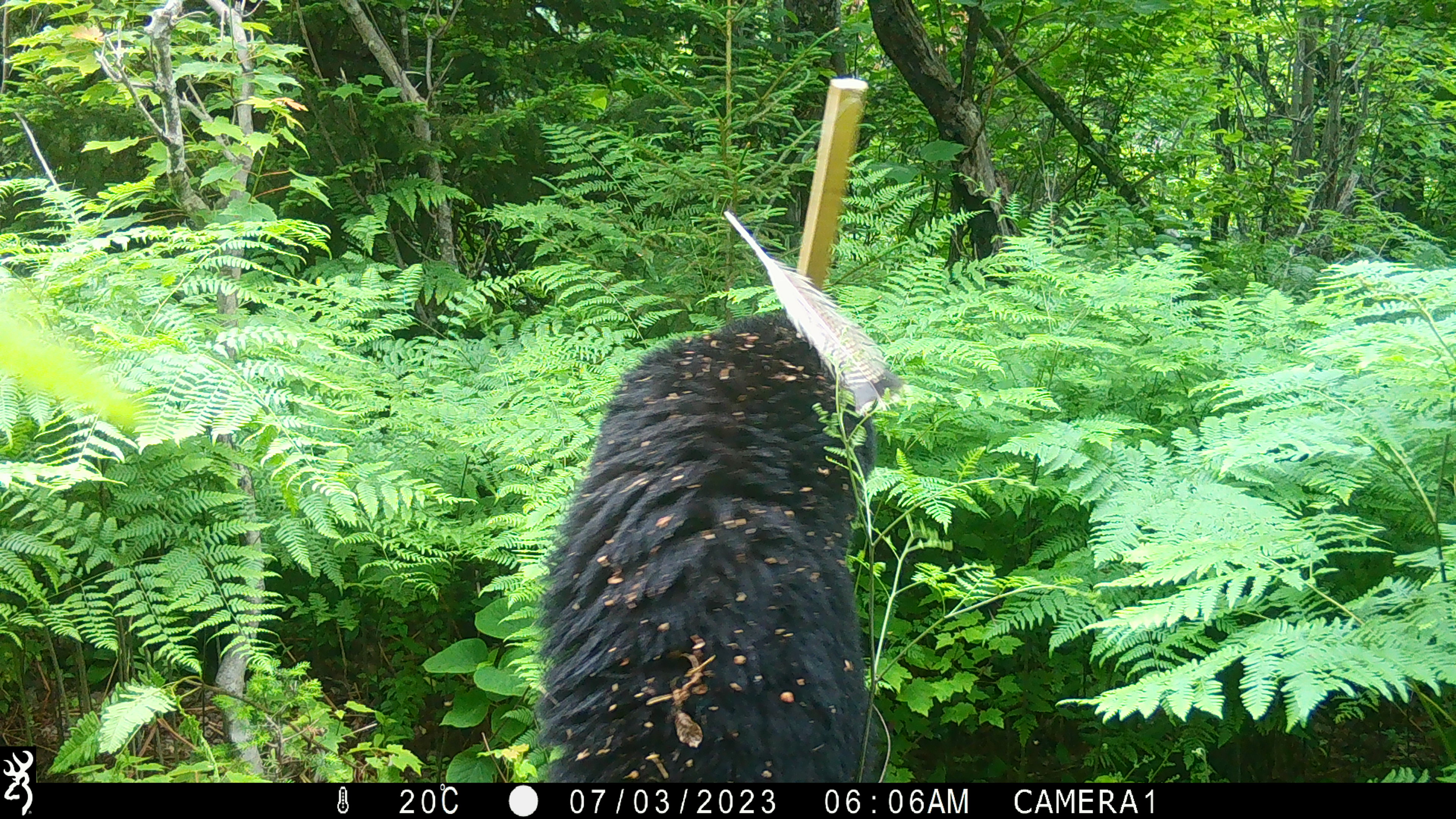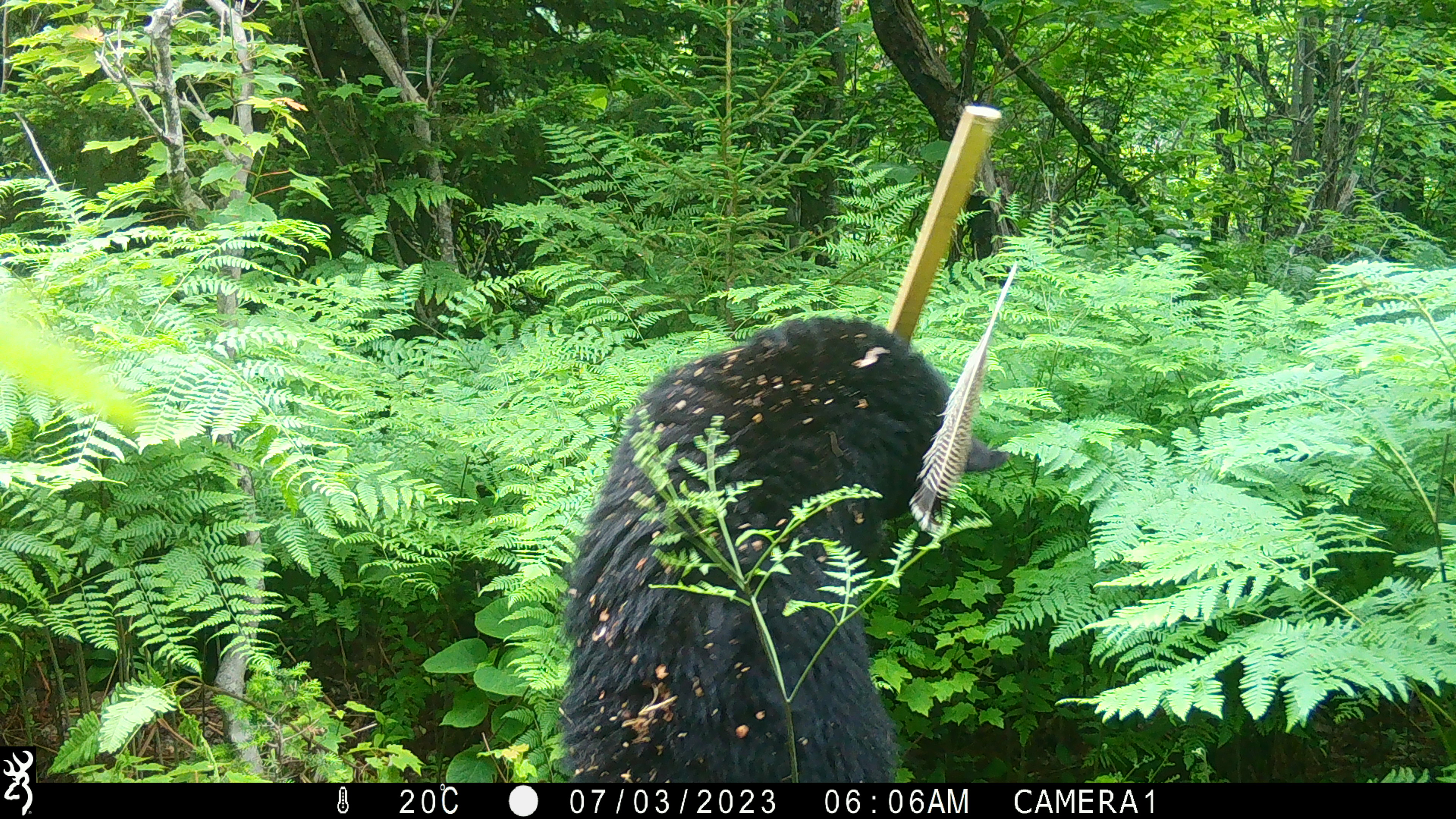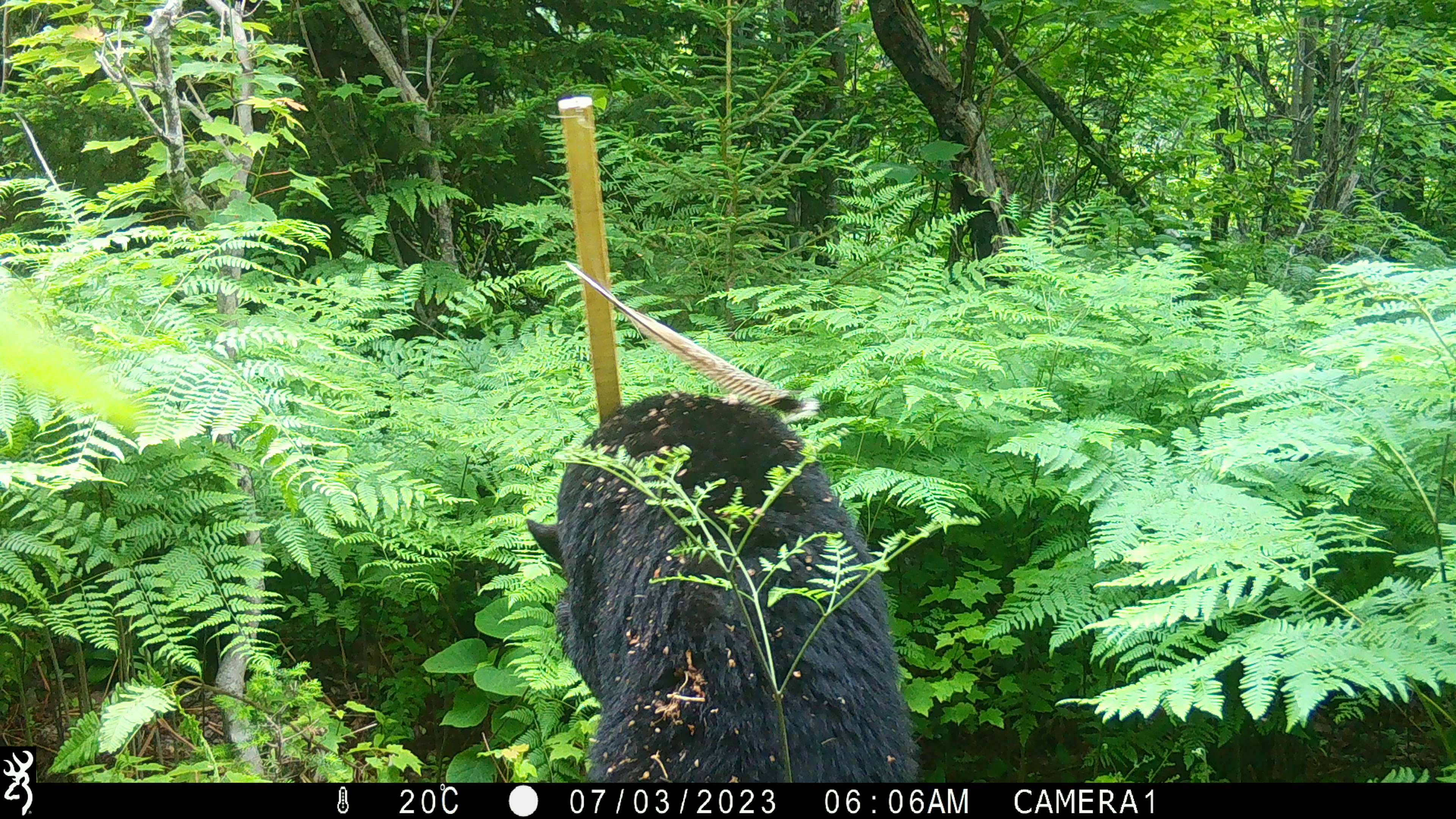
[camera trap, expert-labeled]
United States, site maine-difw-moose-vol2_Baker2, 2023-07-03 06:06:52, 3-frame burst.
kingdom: Animalia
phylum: Chordata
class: Mammalia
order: Carnivora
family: Ursidae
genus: Ursus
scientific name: Ursus americanus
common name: black bear